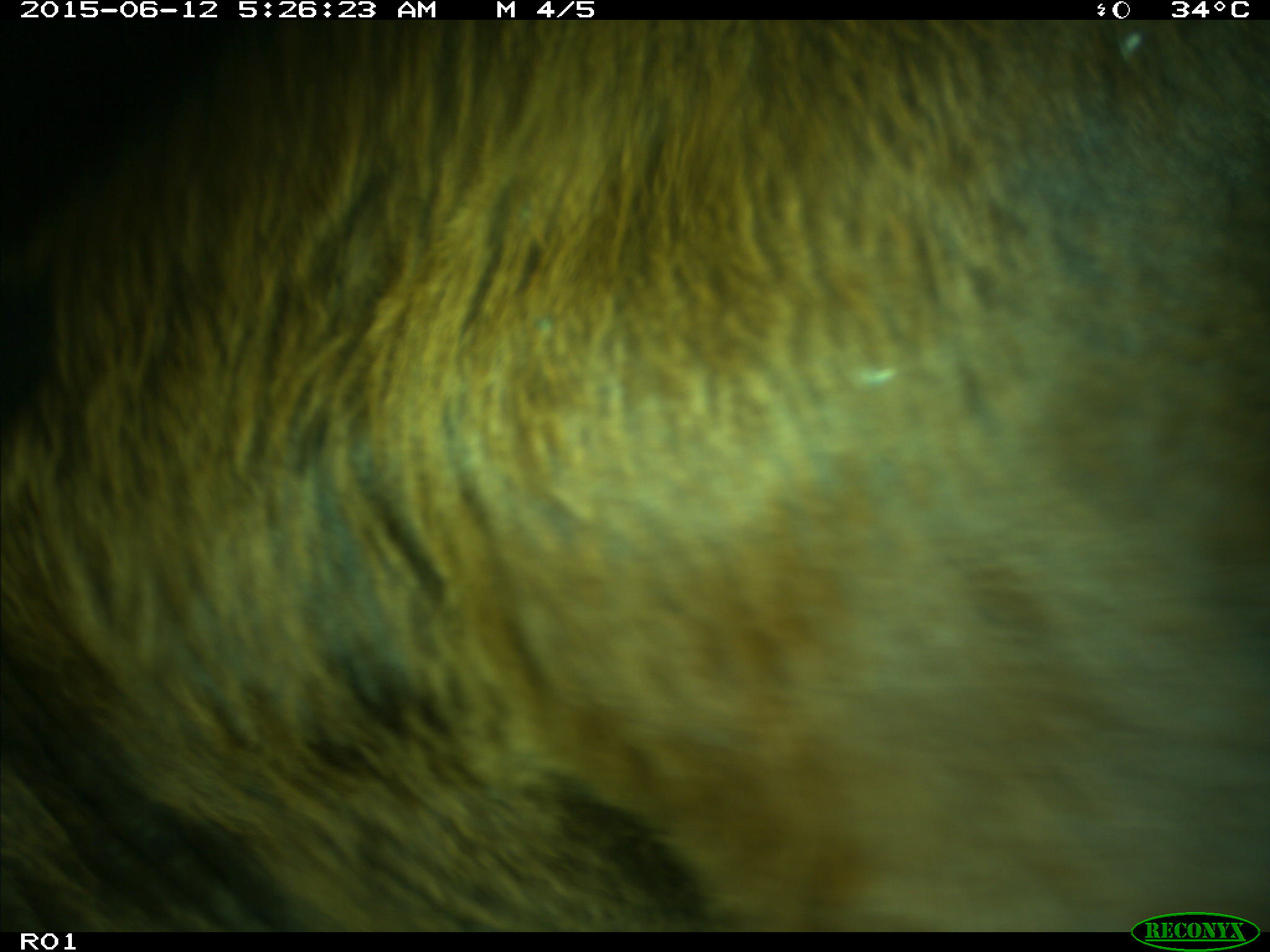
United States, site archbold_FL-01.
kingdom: Animalia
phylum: Chordata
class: Mammalia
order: Artiodactyla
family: Bovidae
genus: Bos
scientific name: Bos taurus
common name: domestic cow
Bos taurus (domestic cow).